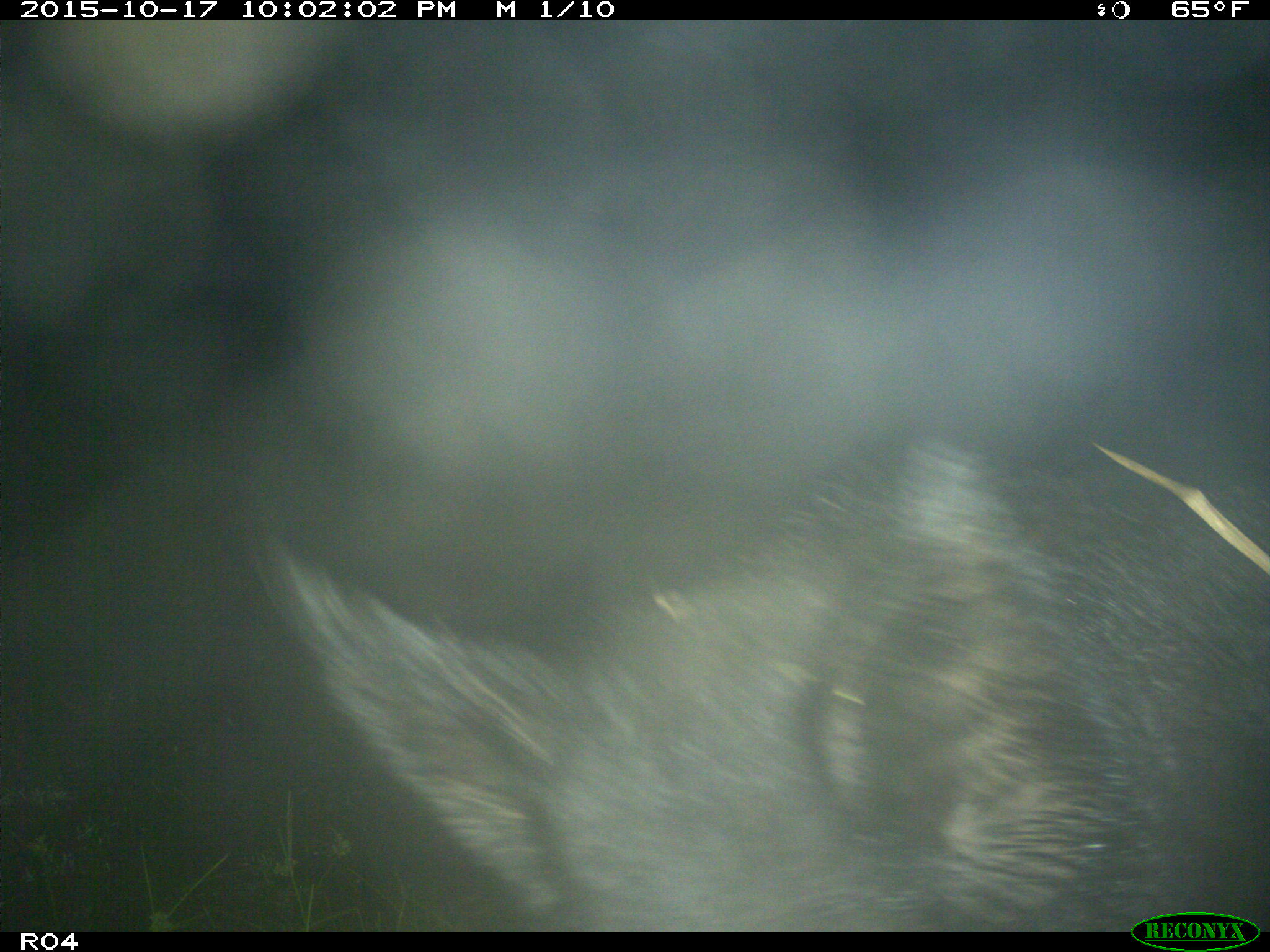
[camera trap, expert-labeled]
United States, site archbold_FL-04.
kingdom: Animalia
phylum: Chordata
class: Mammalia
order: Artiodactyla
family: Suidae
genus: Sus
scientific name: Sus scrofa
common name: wild boar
Sus scrofa (wild boar).